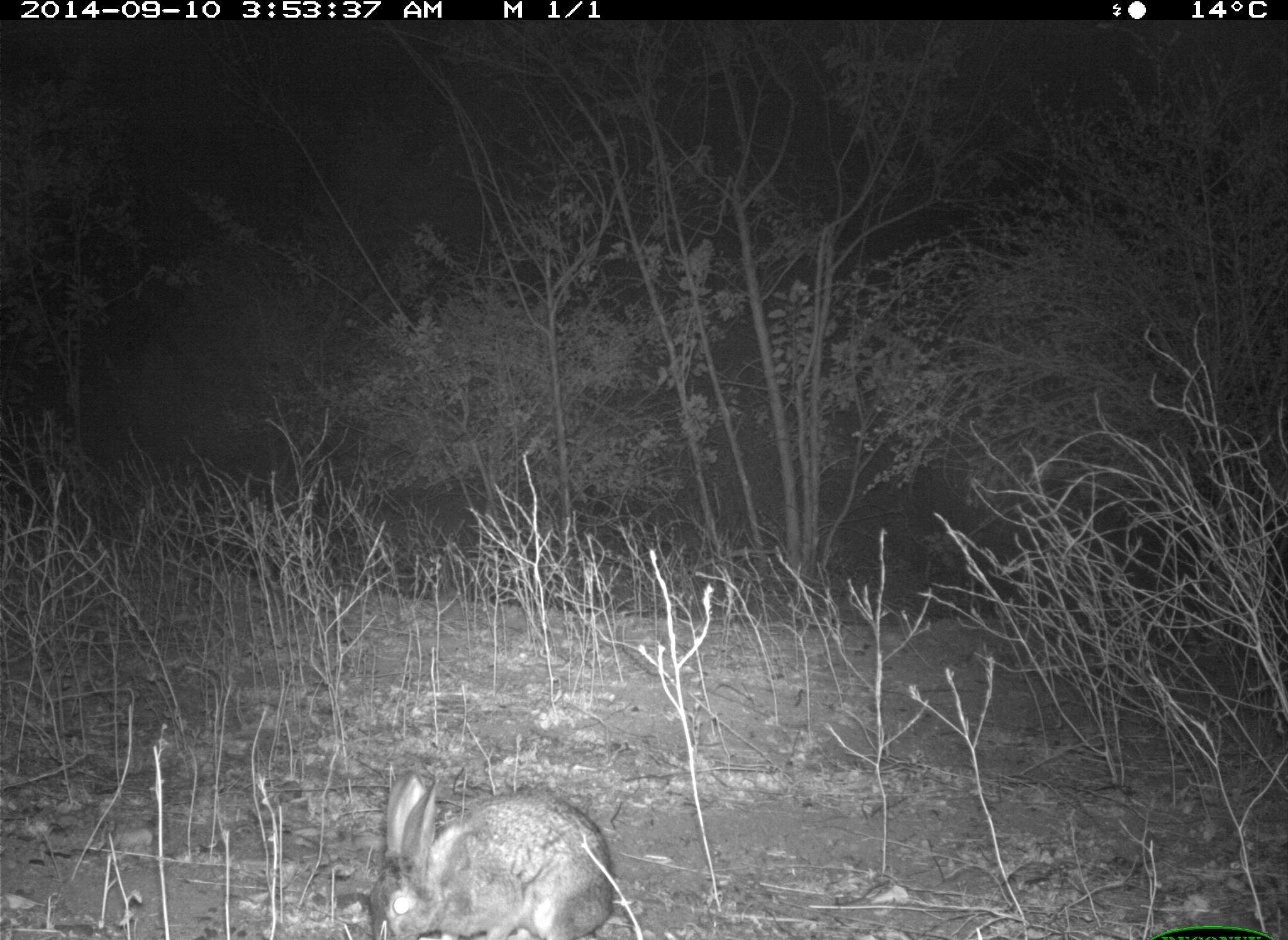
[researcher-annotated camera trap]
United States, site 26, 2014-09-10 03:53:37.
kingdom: Animalia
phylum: Chordata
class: Mammalia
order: Lagomorpha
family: Leporidae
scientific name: Leporidae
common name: rabbits and hares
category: rabbit